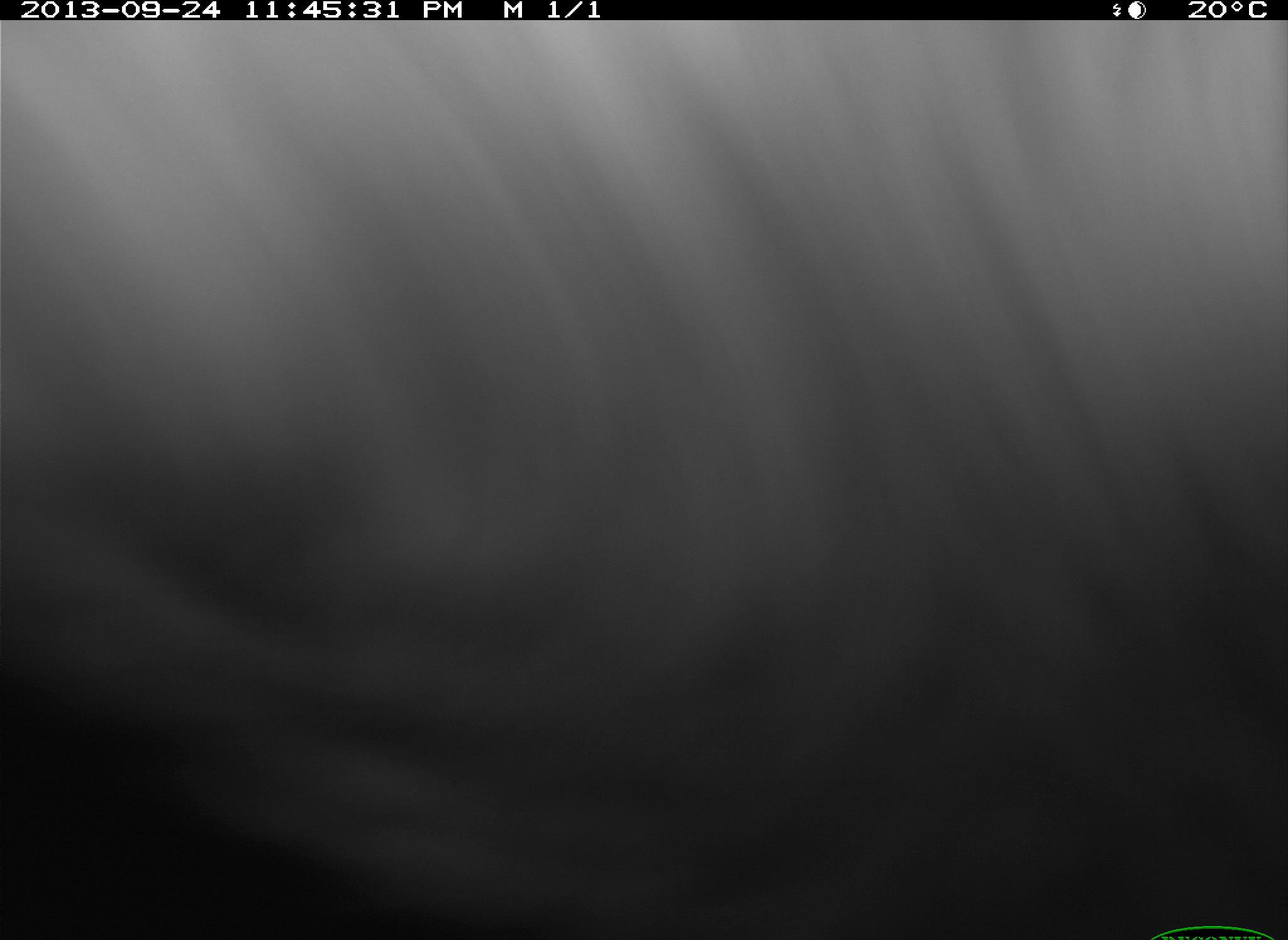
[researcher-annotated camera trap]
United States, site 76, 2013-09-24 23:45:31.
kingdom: Animalia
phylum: Chordata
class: Mammalia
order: Artiodactyla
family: Bovidae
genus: Bos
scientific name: Bos taurus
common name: cow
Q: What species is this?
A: Cow (Bos taurus).